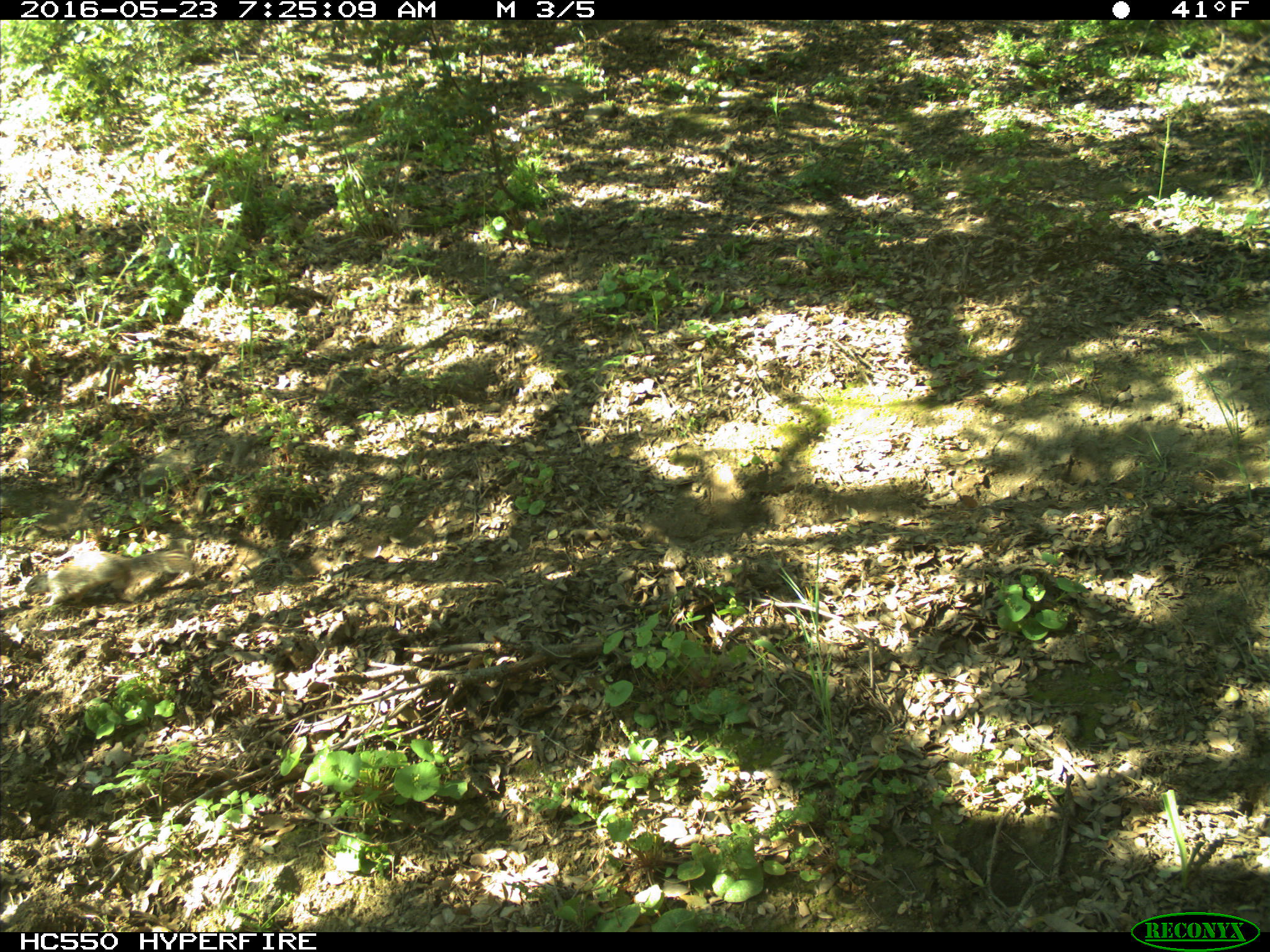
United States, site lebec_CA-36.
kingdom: Animalia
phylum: Chordata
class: Mammalia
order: Rodentia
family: Sciuridae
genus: Otospermophilus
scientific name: Otospermophilus beecheyi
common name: california ground squirrel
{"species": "Otospermophilus beecheyi (california ground squirrel)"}